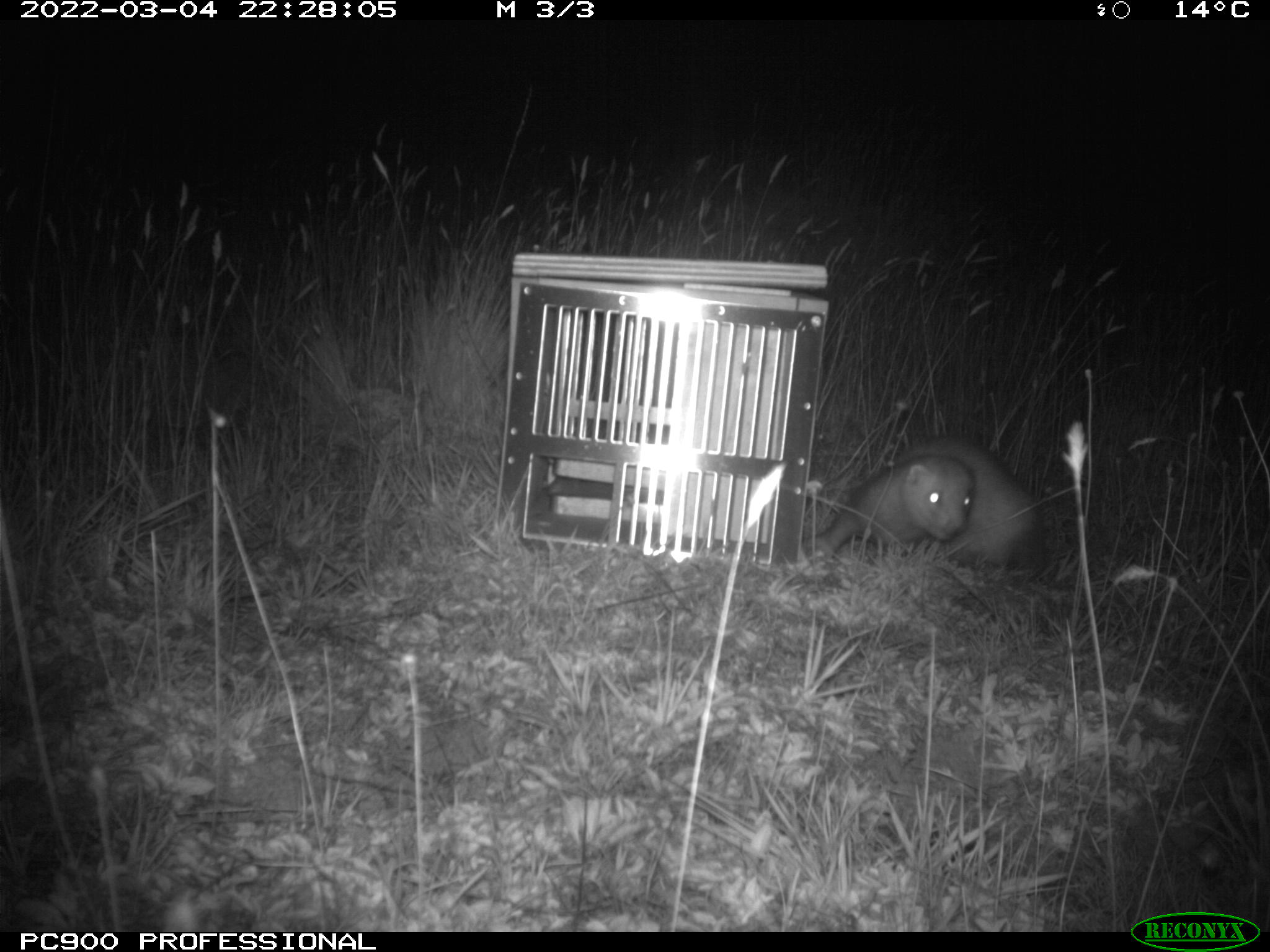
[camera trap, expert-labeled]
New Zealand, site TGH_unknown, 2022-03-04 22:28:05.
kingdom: Animalia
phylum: Chordata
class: Mammalia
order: Carnivora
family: Mustelidae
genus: Mustela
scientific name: Mustela furo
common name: ferret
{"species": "ferret (Mustela furo)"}